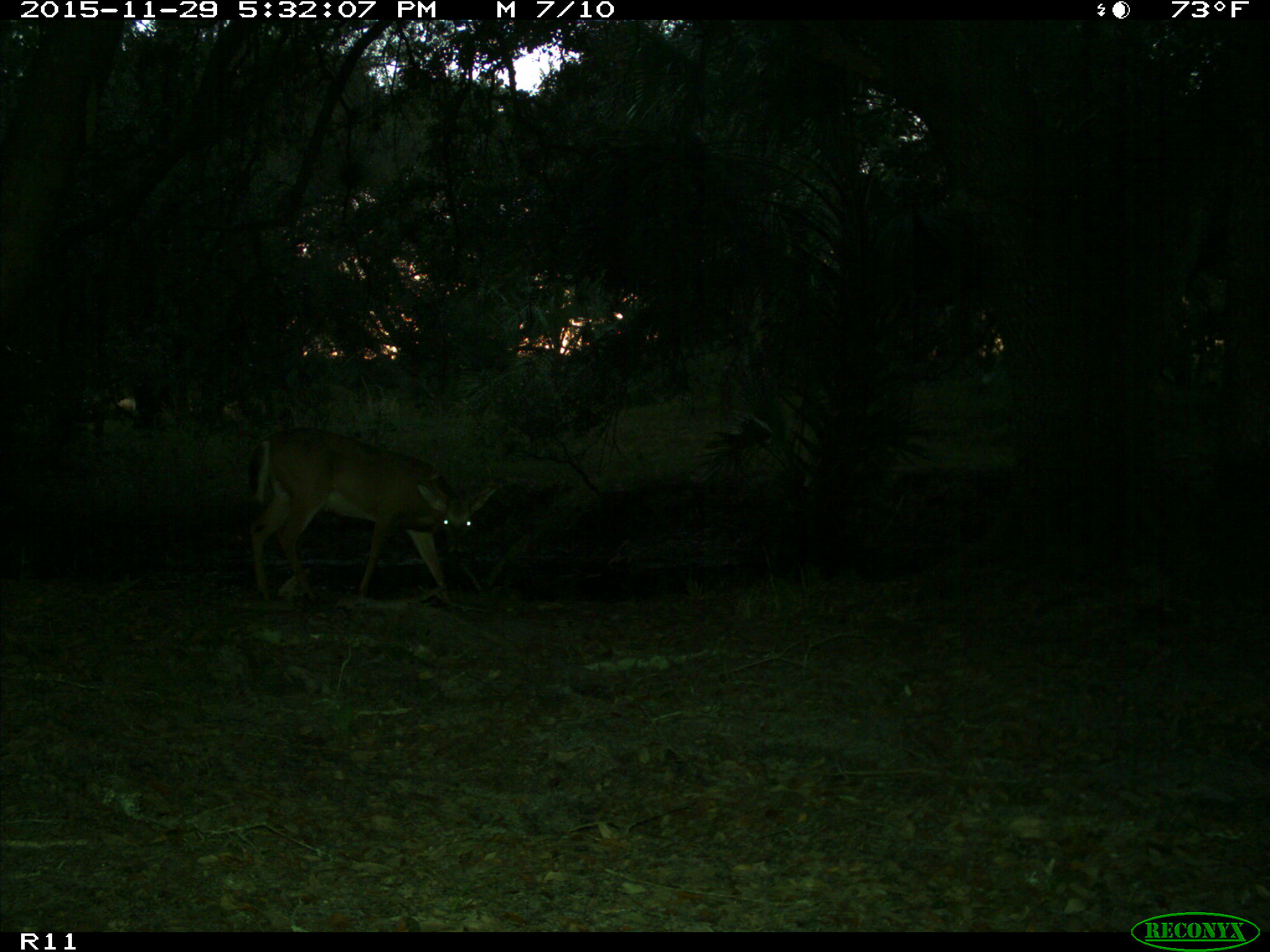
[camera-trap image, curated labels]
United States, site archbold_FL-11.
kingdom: Animalia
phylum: Chordata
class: Mammalia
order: Artiodactyla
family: Cervidae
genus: Odocoileus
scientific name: Odocoileus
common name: deer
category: unidentified deer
Unidentified deer (deer) (Odocoileus).